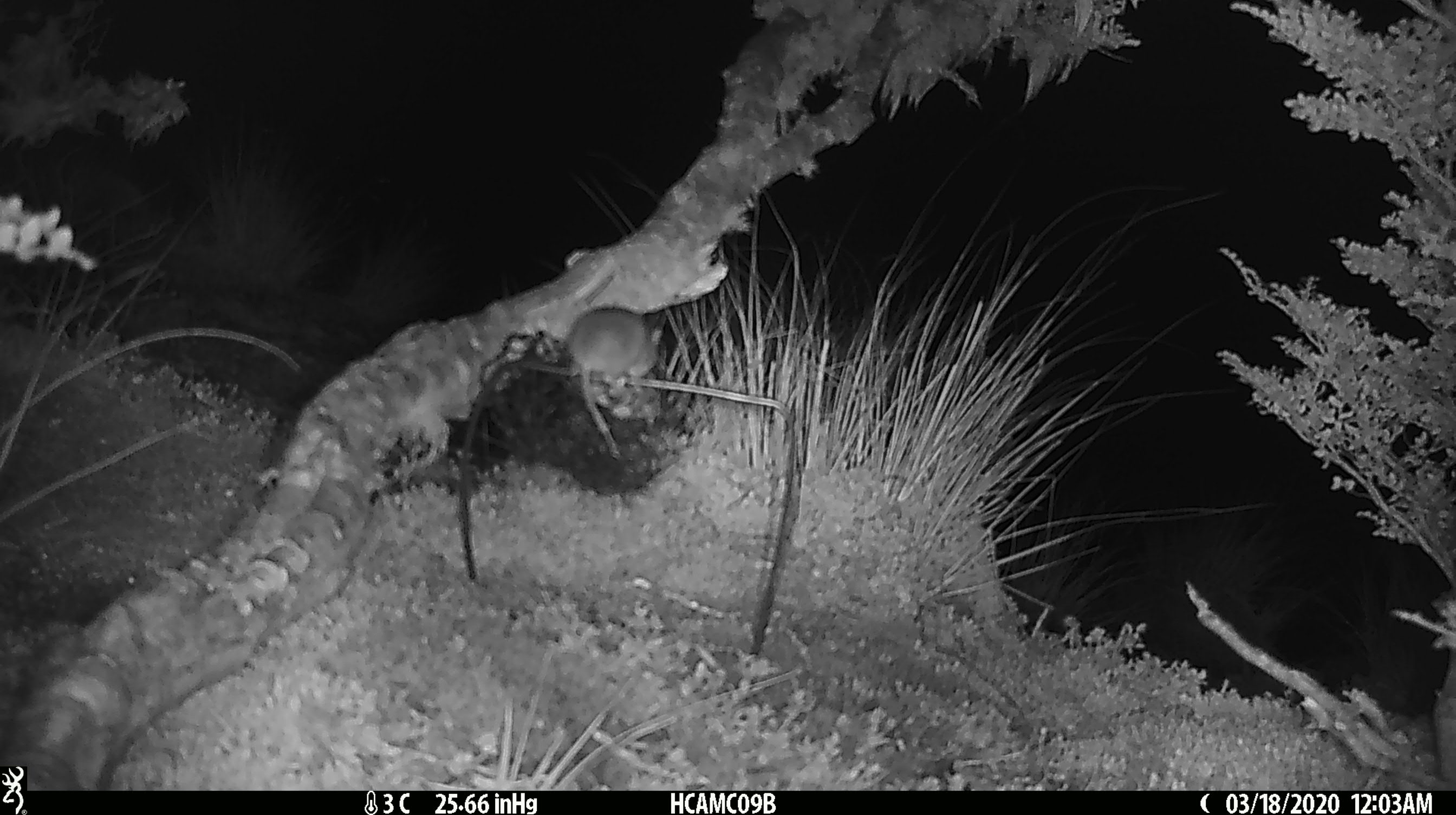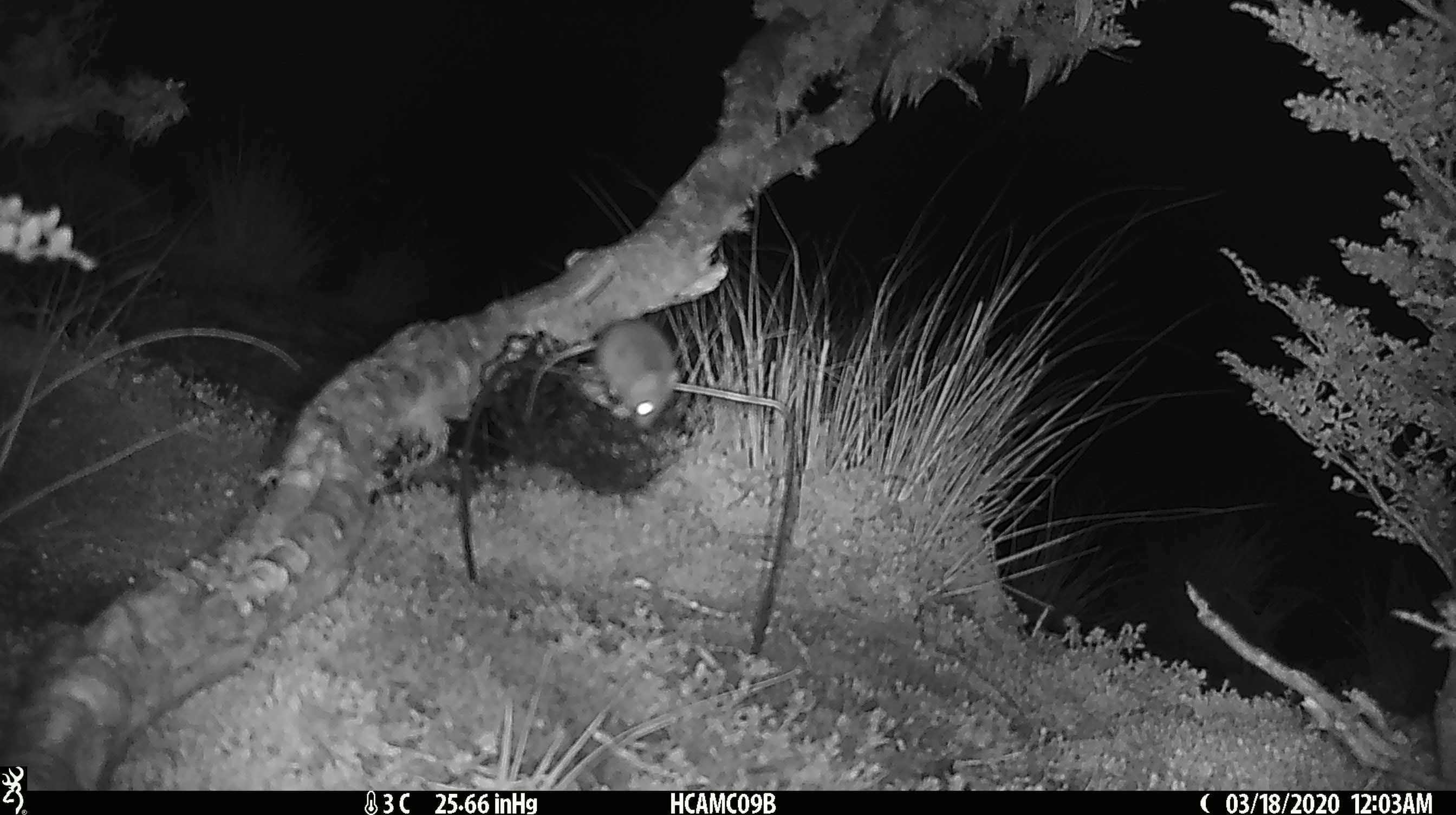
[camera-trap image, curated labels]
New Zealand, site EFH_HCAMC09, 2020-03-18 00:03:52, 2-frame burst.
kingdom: Animalia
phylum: Chordata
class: Mammalia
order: Rodentia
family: Muridae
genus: Mus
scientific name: Mus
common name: mouse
Mouse (Mus).